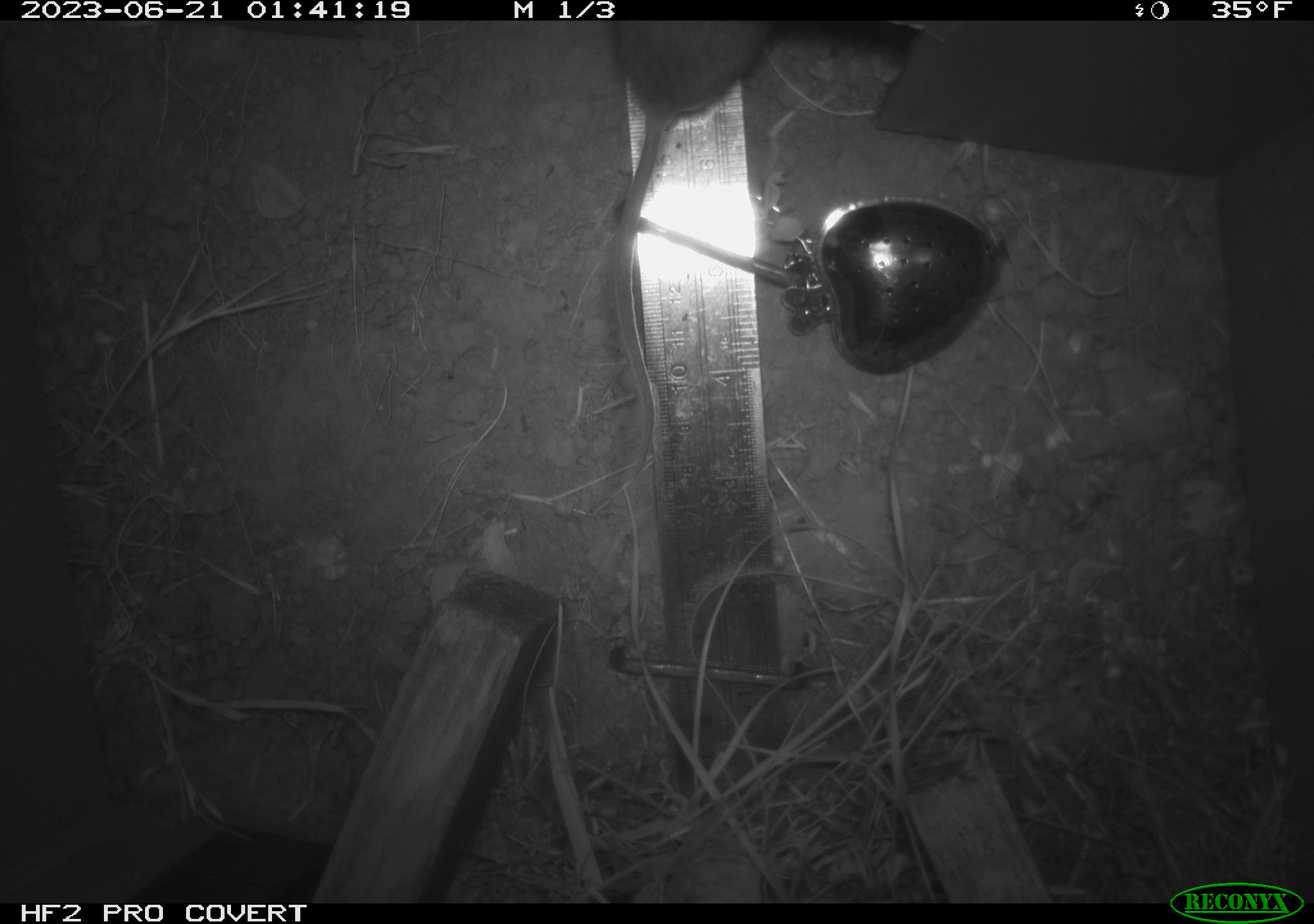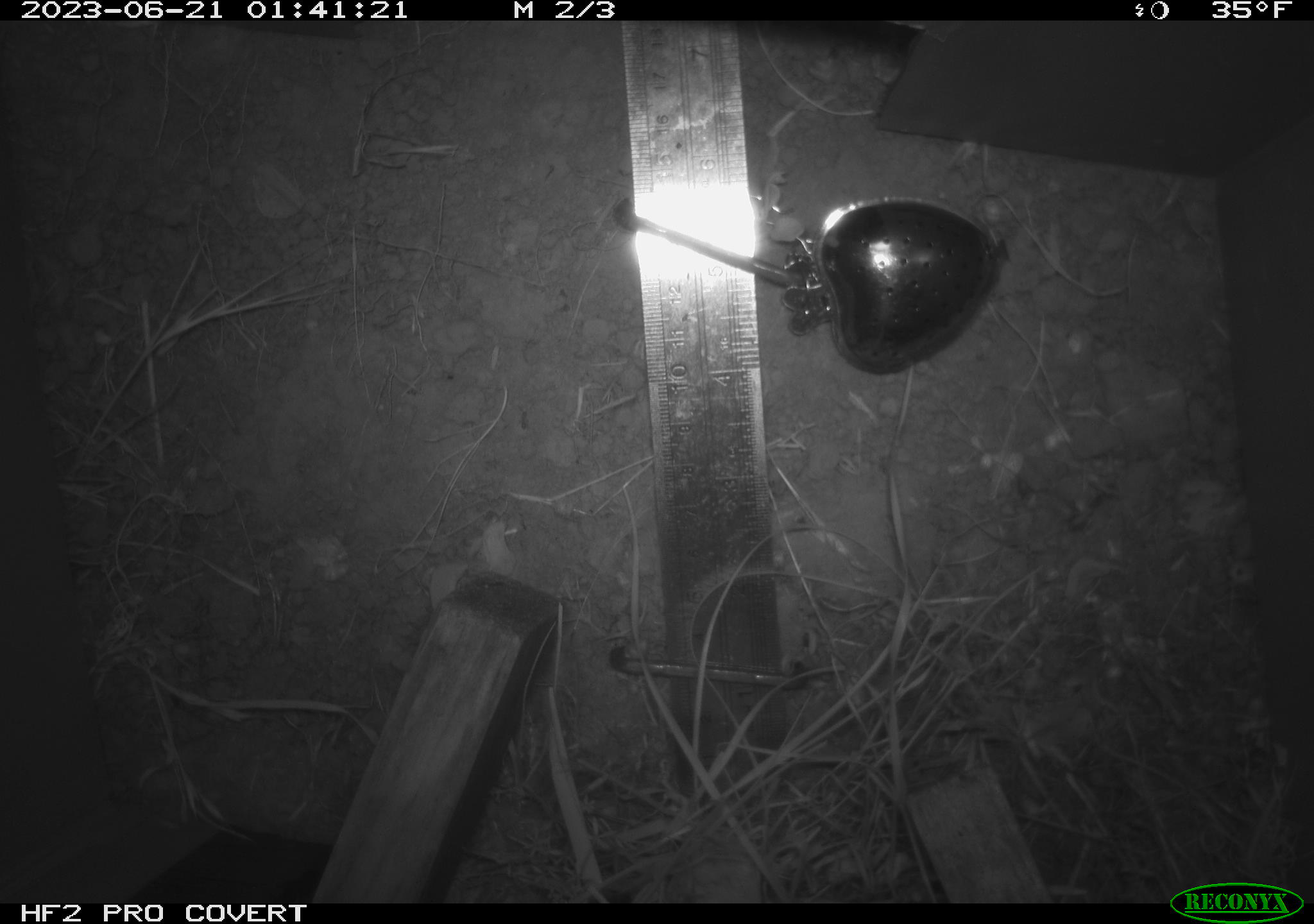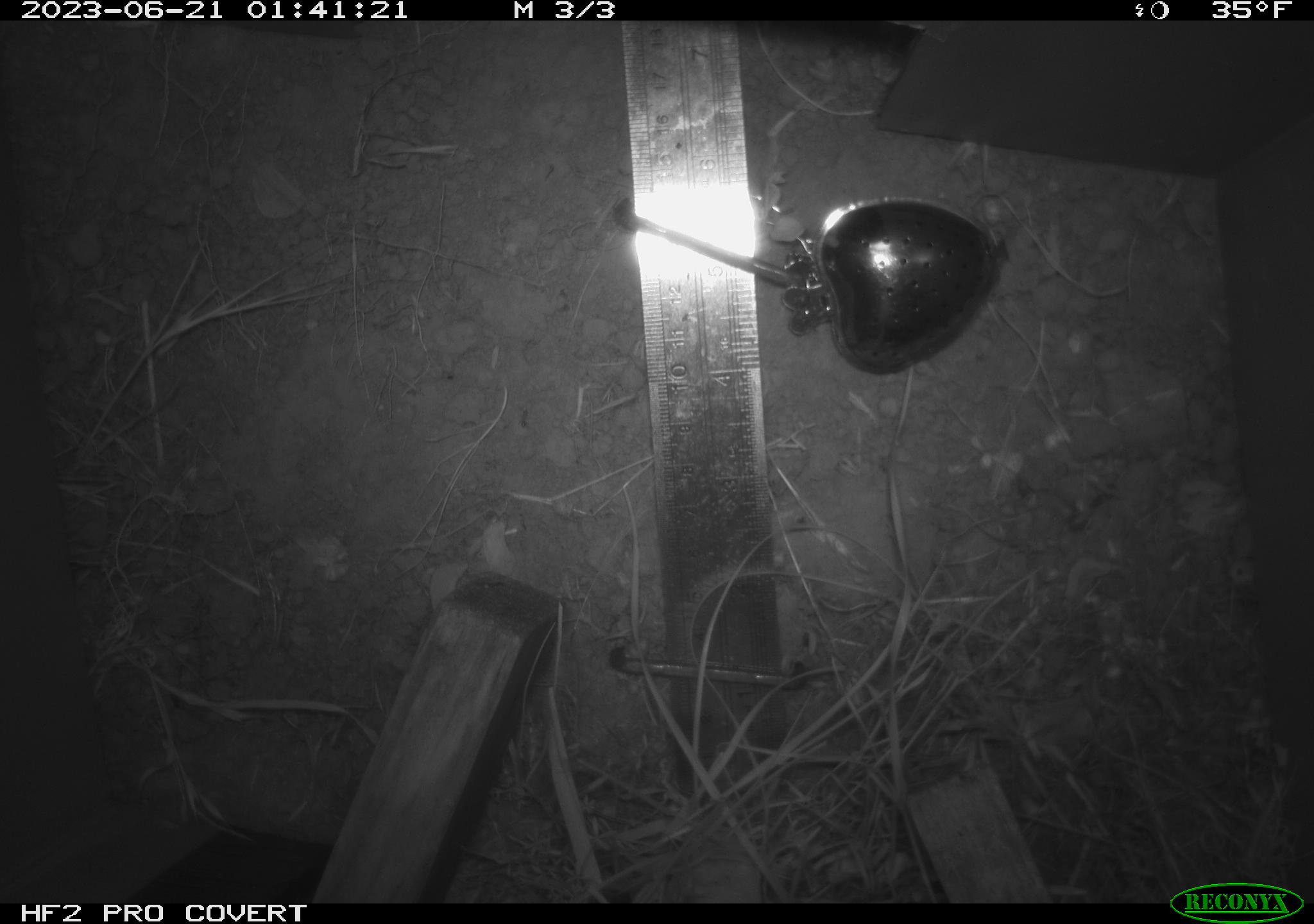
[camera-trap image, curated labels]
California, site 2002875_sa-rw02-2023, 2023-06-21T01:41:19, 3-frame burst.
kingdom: Animalia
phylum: Chordata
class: Mammalia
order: Rodentia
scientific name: Rodentia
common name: mouse species